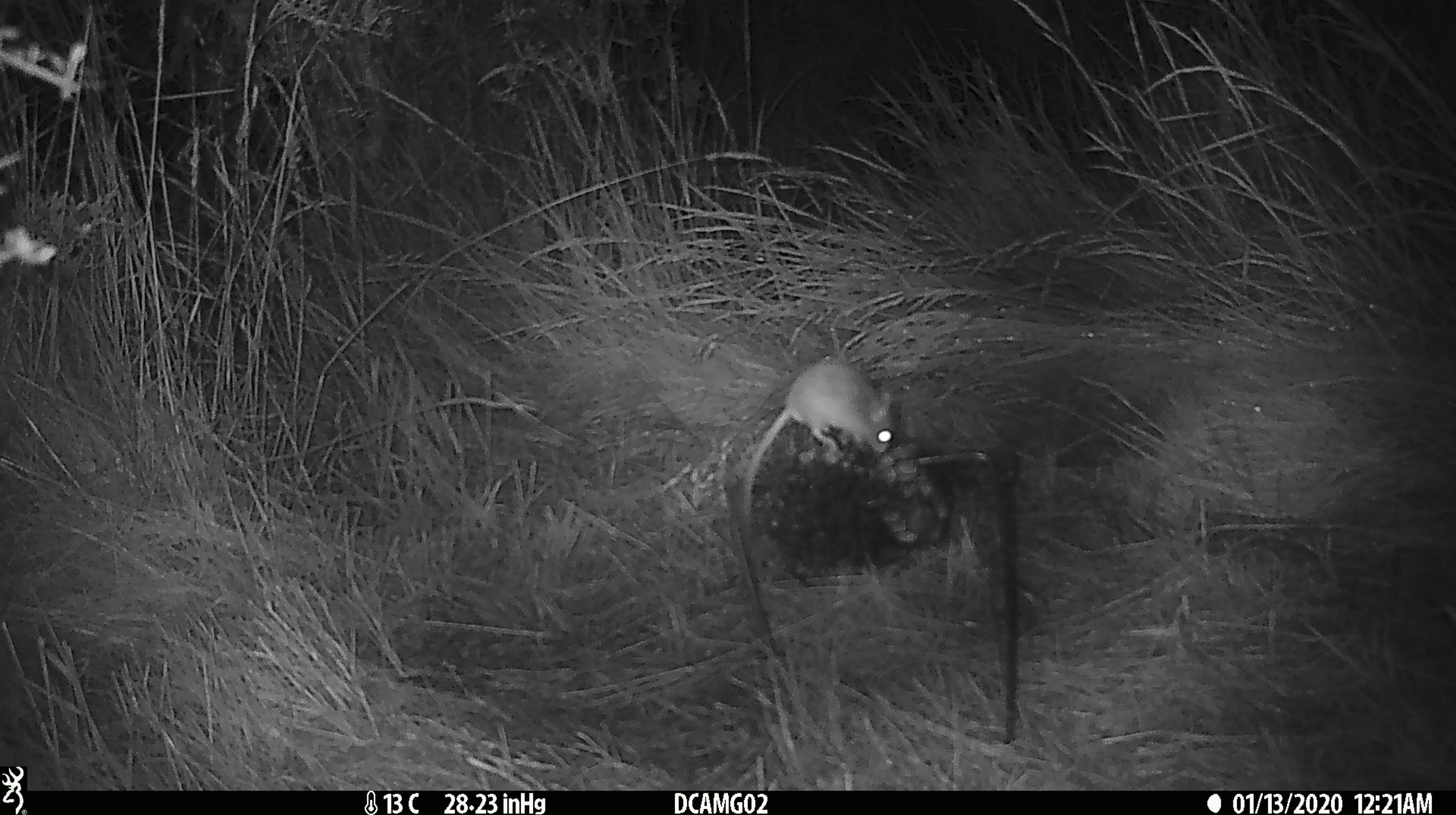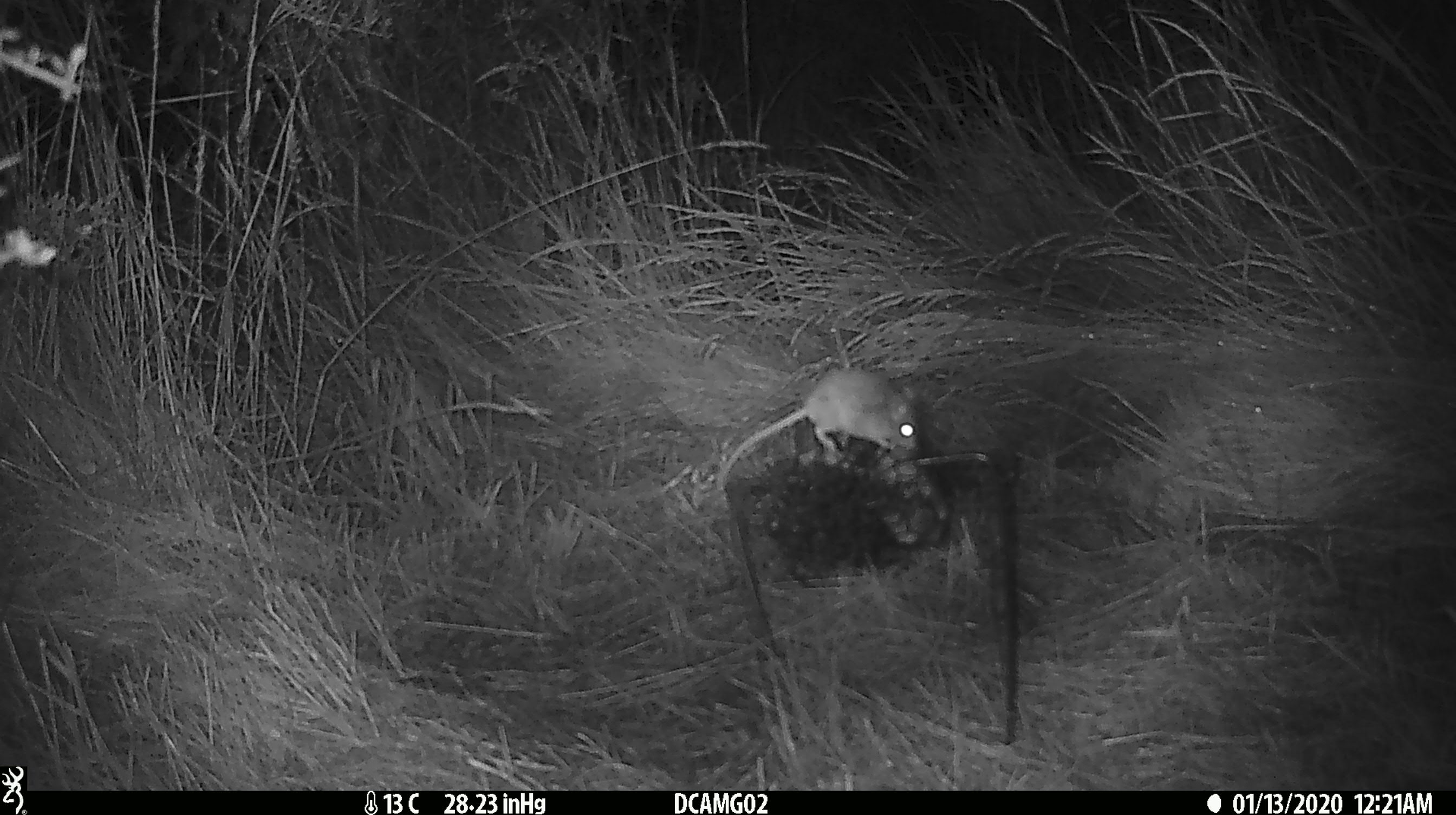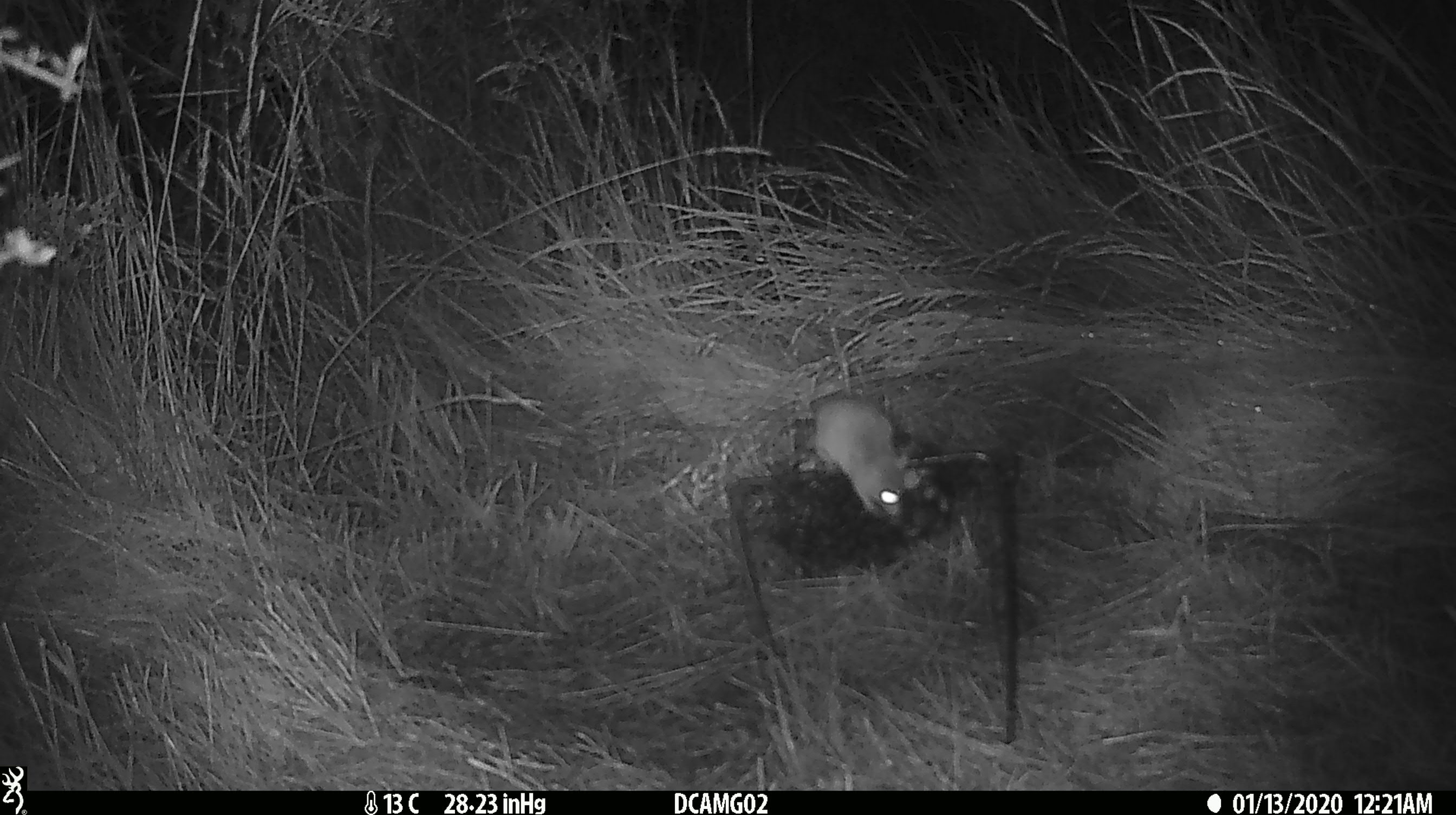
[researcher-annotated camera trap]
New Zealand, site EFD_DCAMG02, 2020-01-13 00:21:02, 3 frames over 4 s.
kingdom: Animalia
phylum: Chordata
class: Mammalia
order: Rodentia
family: Muridae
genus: Mus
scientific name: Mus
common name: mouse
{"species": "mouse (Mus)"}